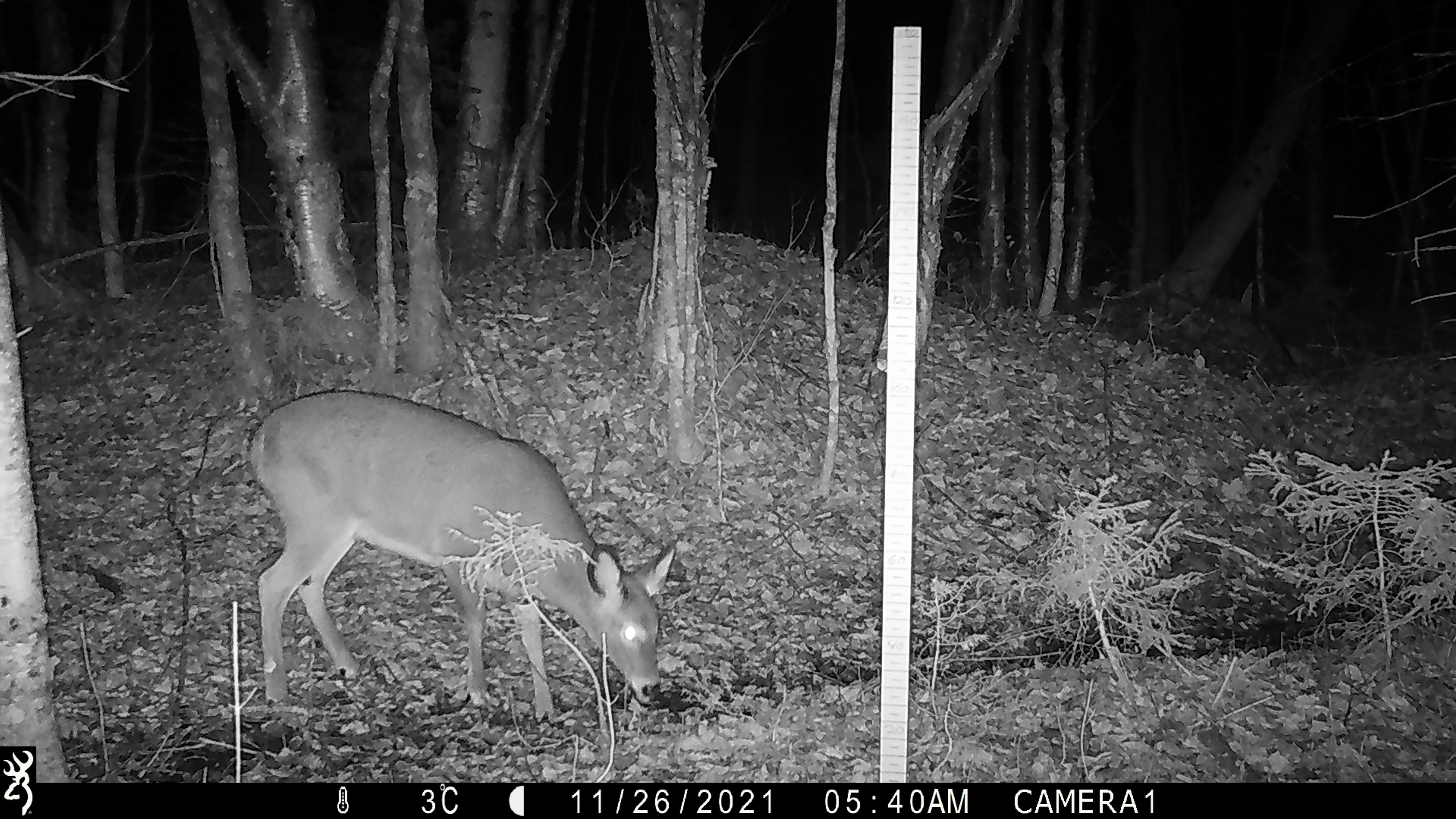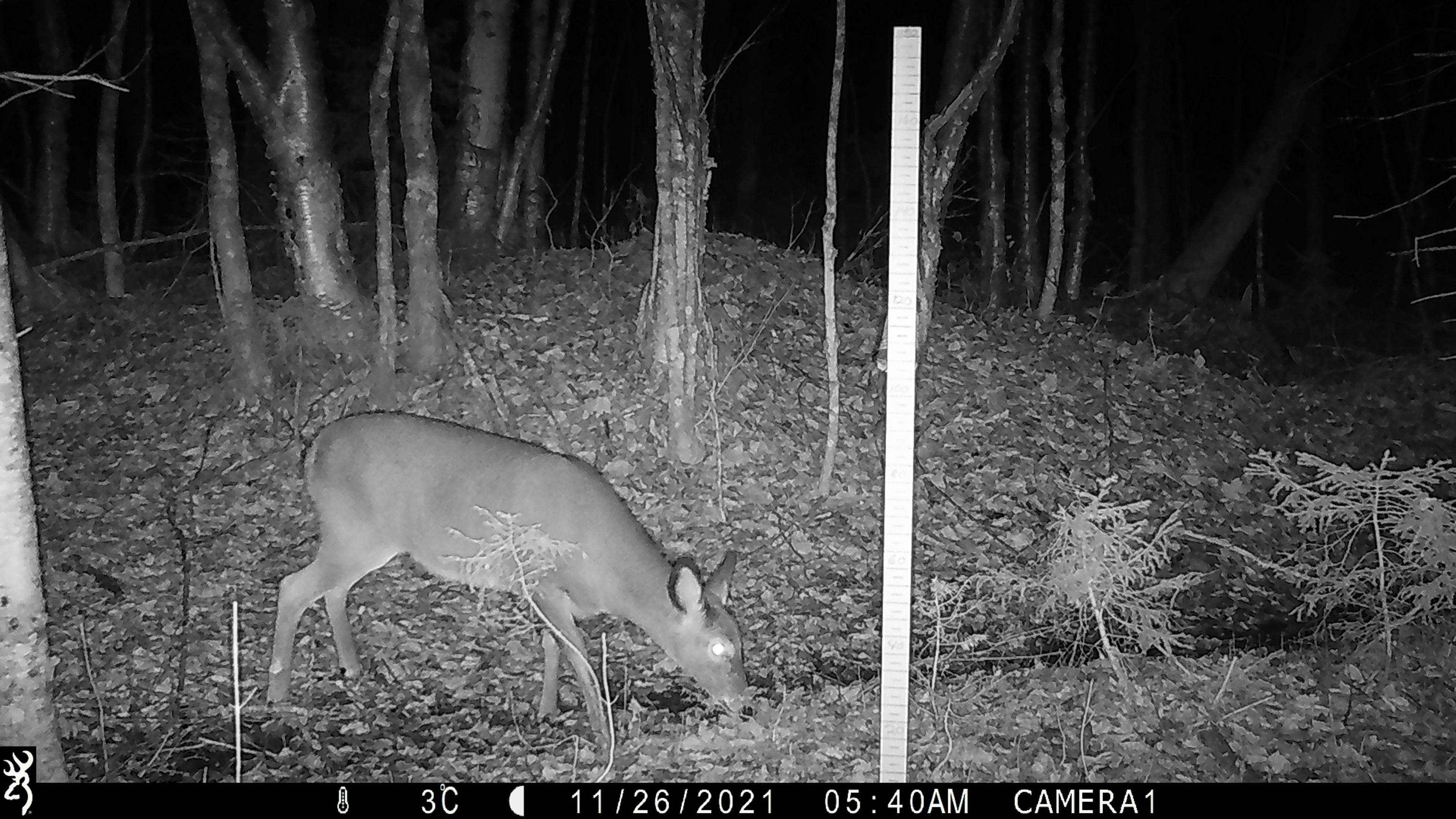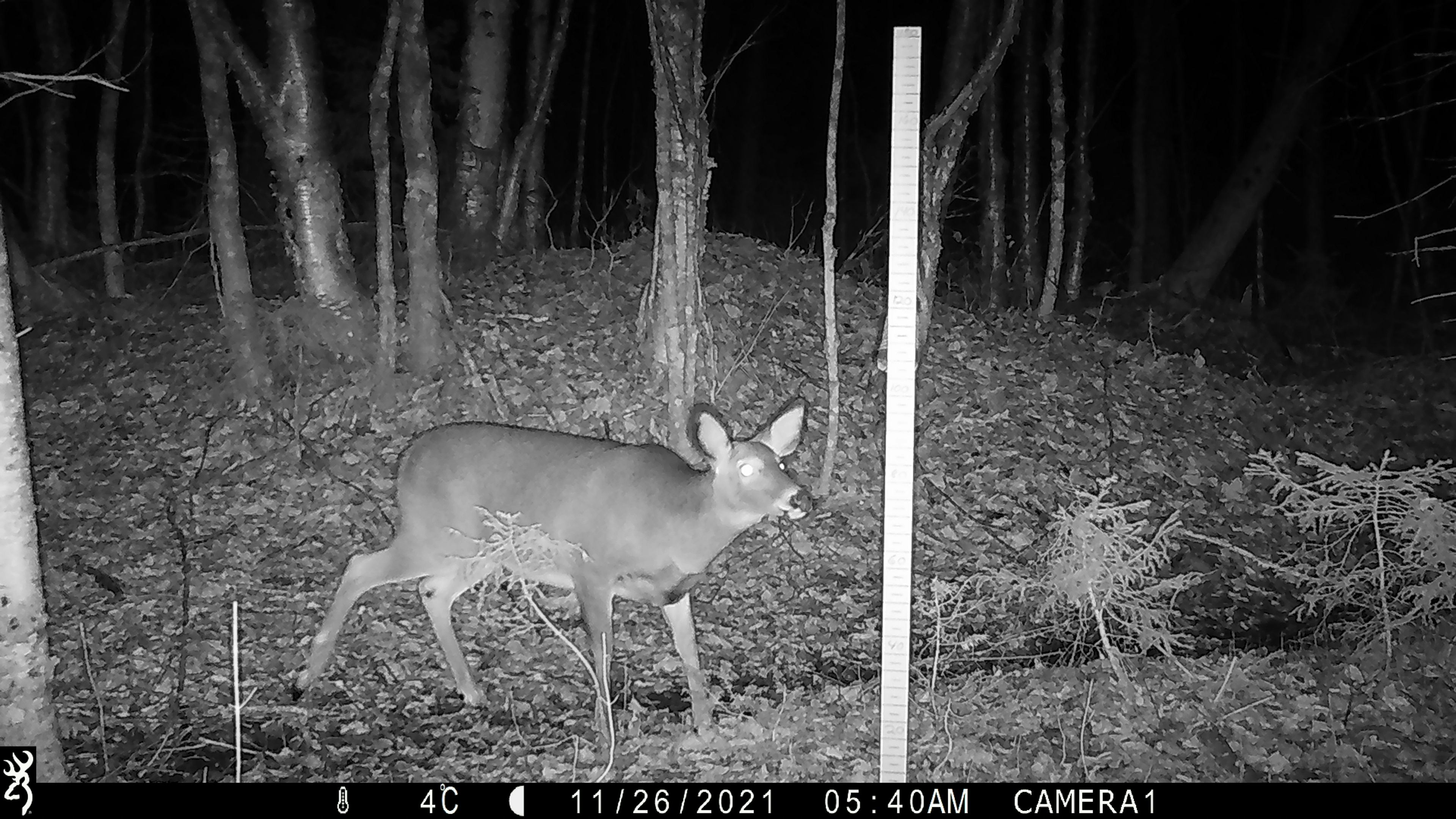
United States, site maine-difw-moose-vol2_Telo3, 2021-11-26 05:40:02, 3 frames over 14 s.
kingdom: Animalia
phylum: Chordata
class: Mammalia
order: Artiodactyla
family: Cervidae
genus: Odocoileus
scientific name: Odocoileus virginianus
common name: white-tailed deer